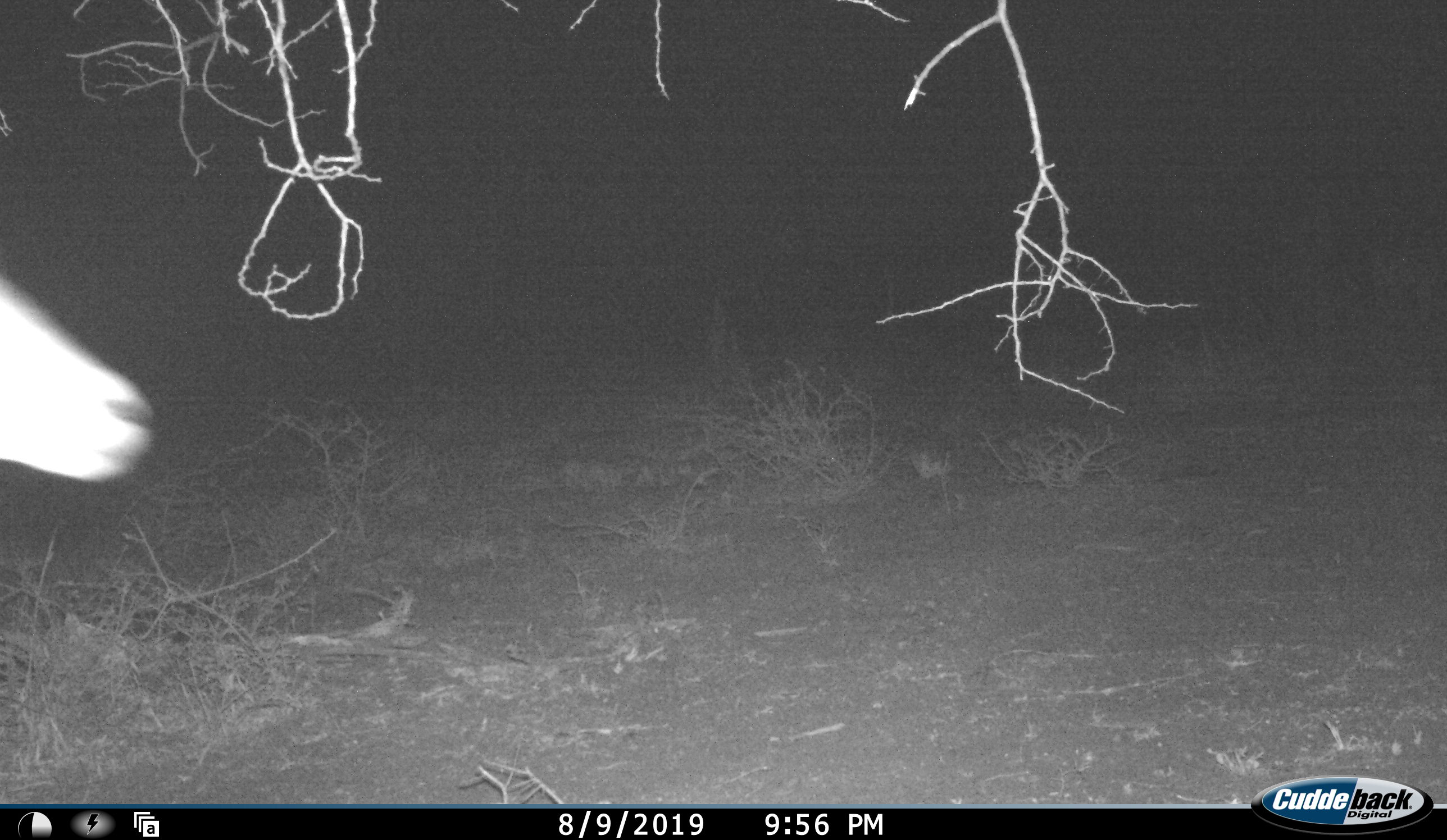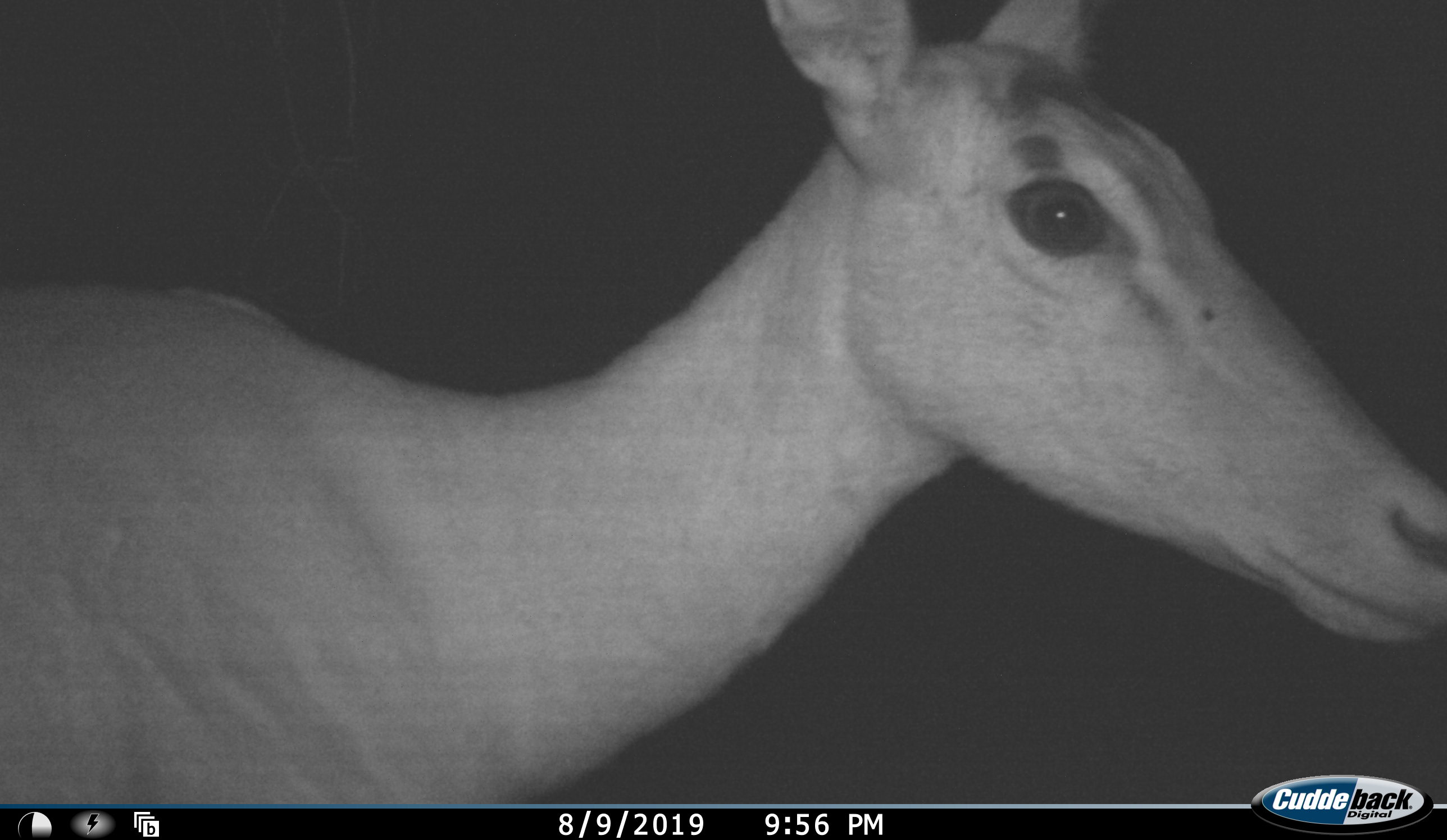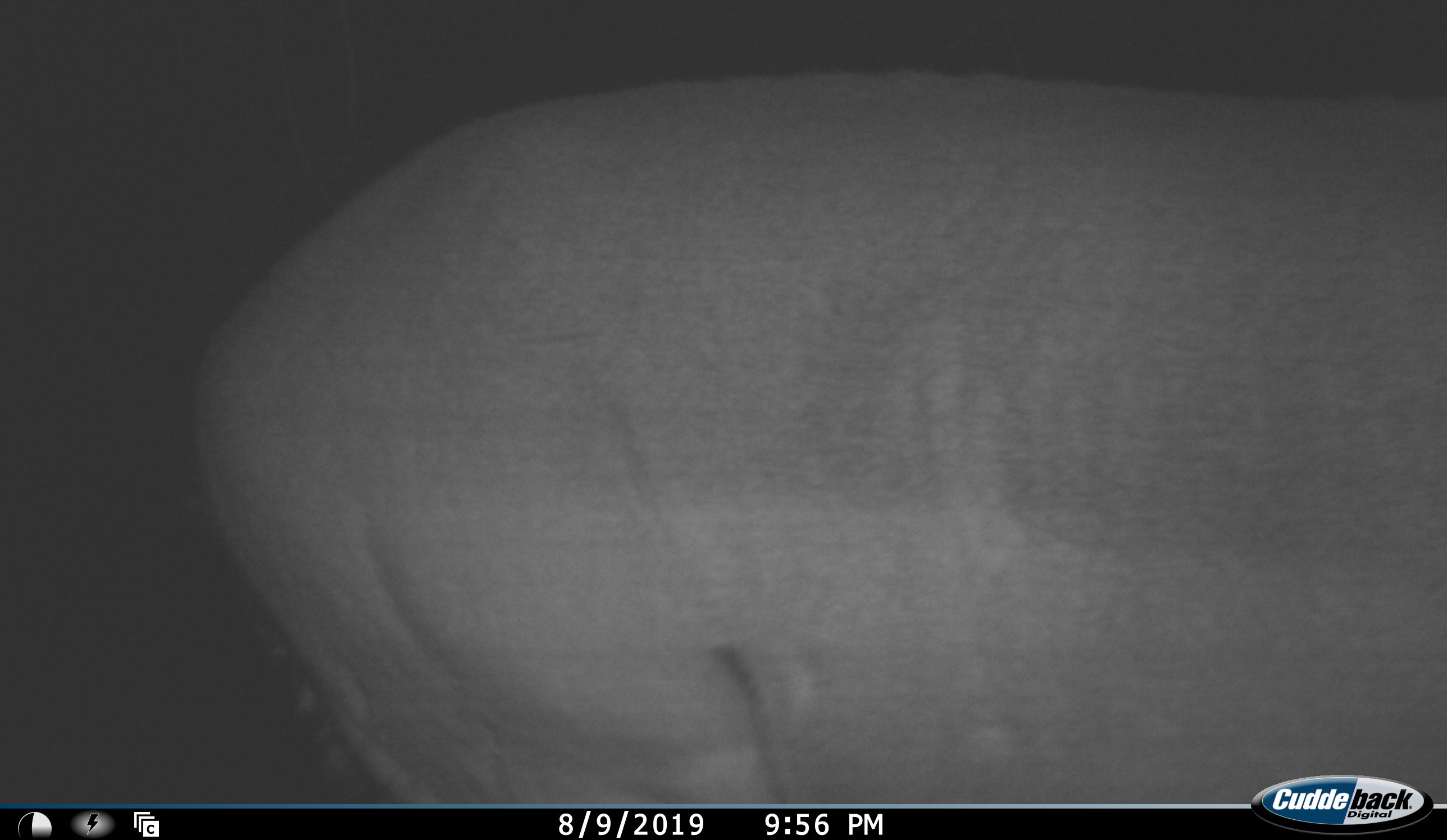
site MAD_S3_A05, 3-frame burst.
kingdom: Animalia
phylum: Chordata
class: Mammalia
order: Artiodactyla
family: Bovidae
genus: Aepyceros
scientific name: Aepyceros melampus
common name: impala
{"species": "impala (Aepyceros melampus)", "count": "1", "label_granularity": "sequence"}